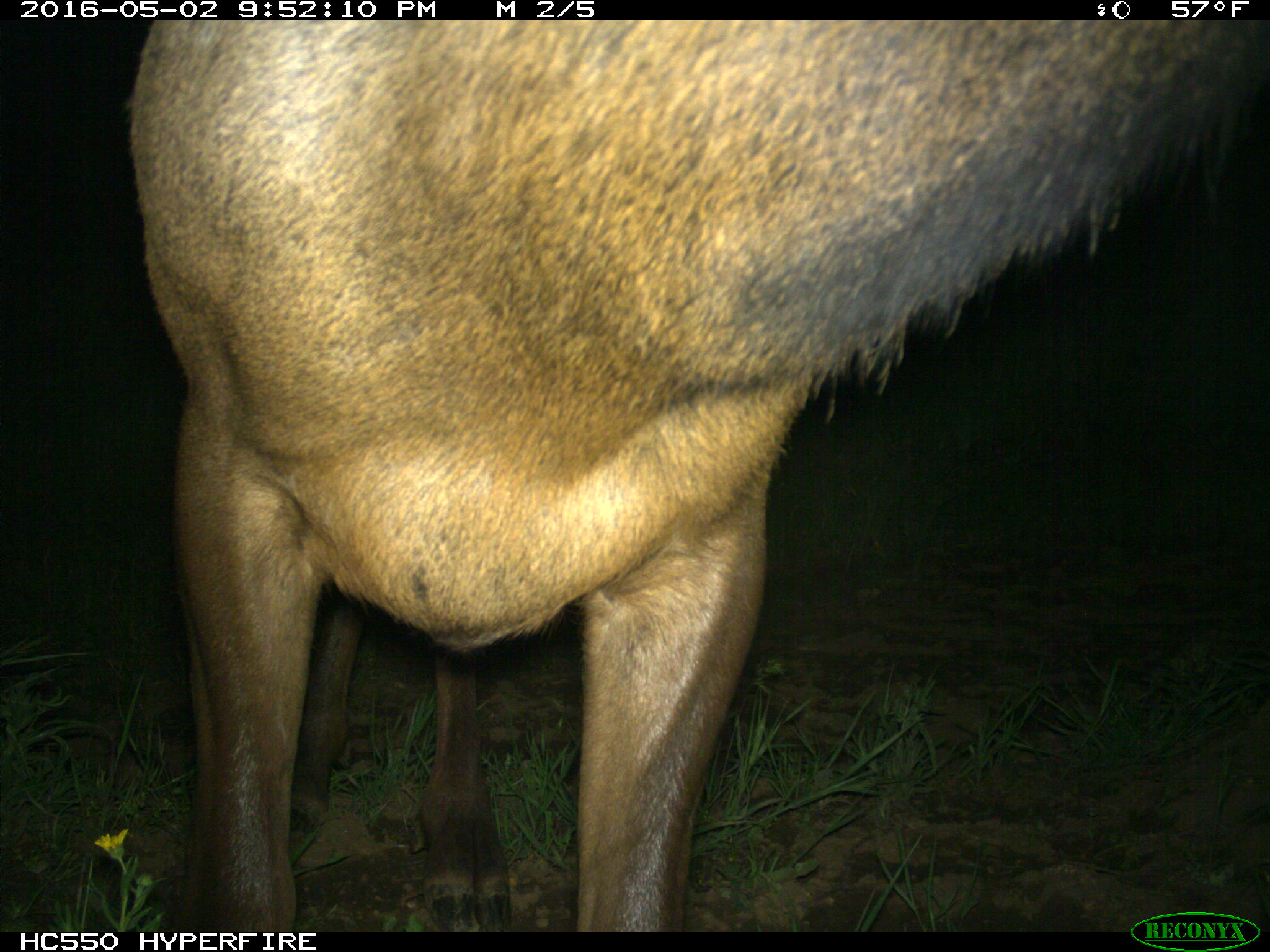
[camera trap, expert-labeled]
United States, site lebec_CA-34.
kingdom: Animalia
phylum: Chordata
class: Mammalia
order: Artiodactyla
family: Cervidae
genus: Cervus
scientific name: Cervus canadensis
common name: elk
Cervus canadensis (elk).